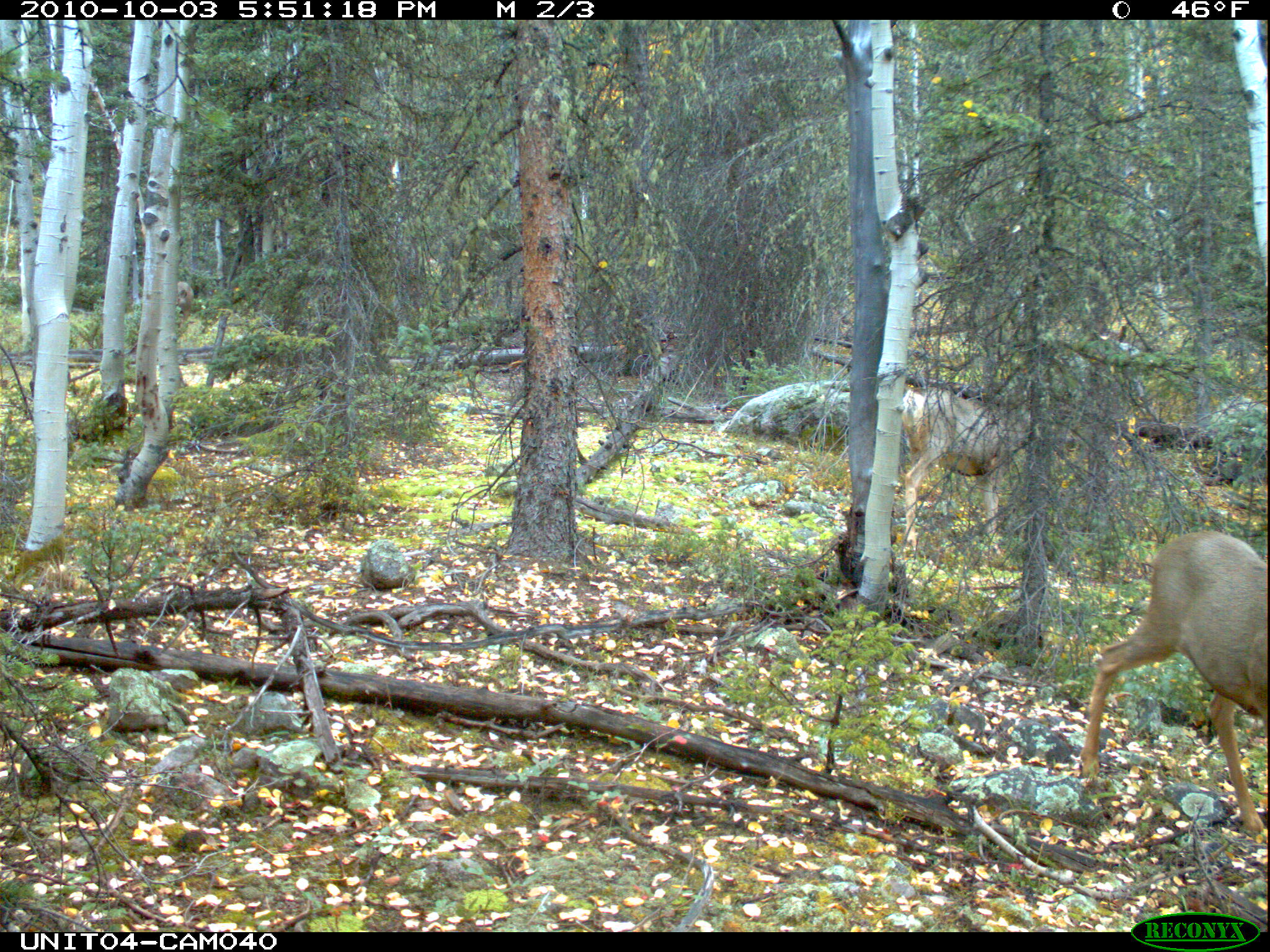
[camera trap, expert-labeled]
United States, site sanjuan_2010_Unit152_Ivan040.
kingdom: Animalia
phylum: Chordata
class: Mammalia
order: Artiodactyla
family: Cervidae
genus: Odocoileus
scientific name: Odocoileus hemionus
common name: mule deer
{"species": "Odocoileus hemionus (mule deer)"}